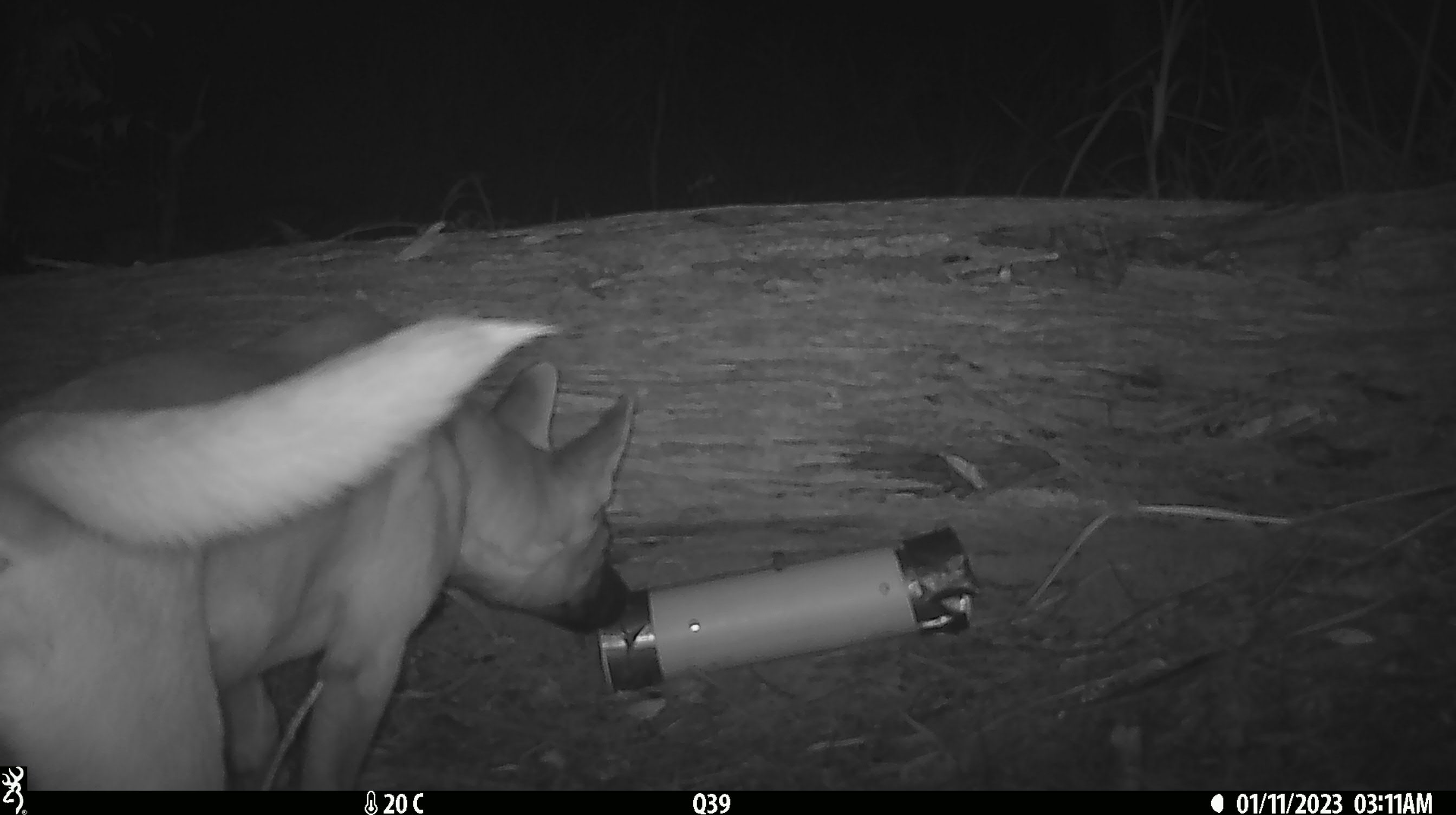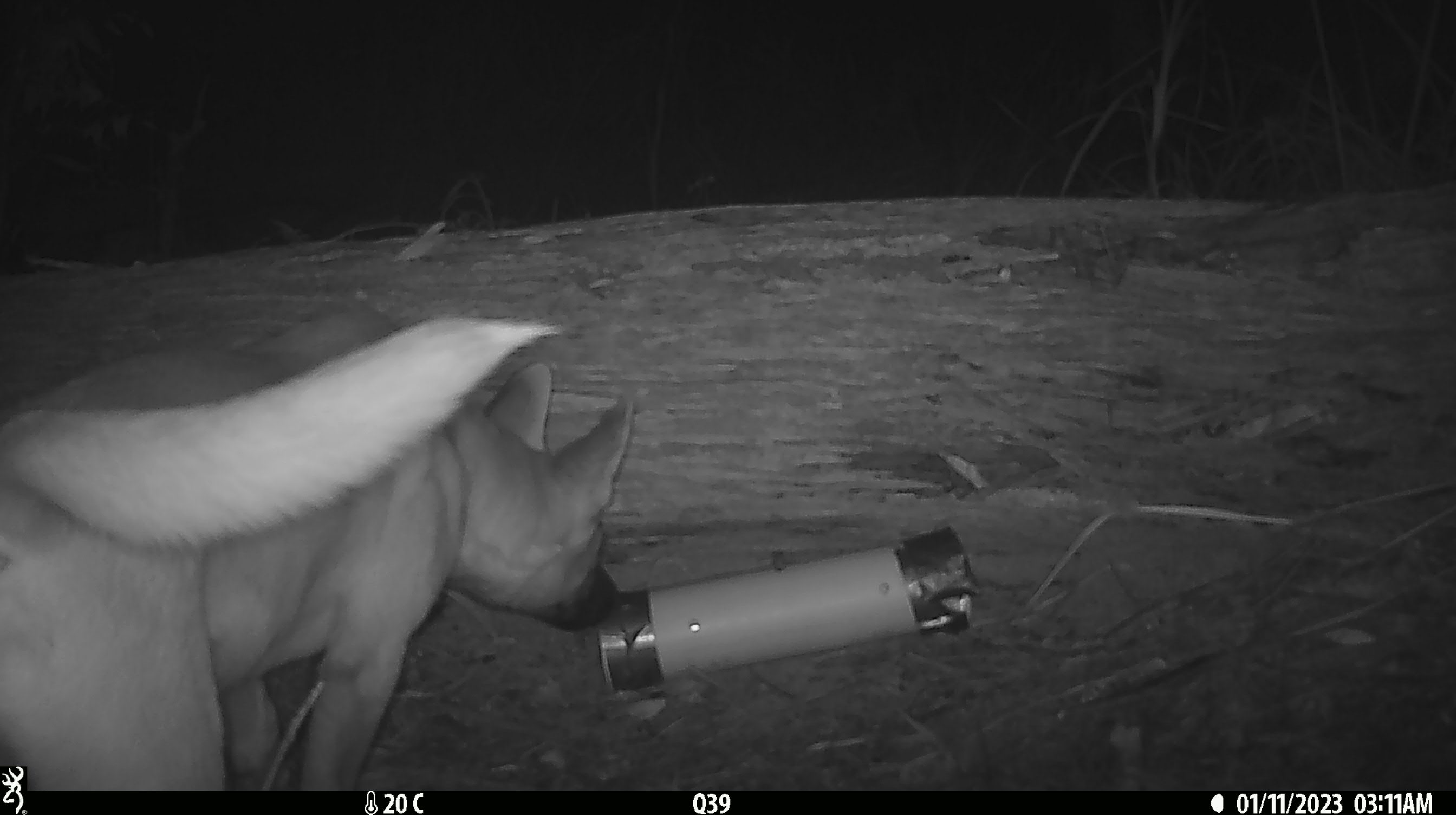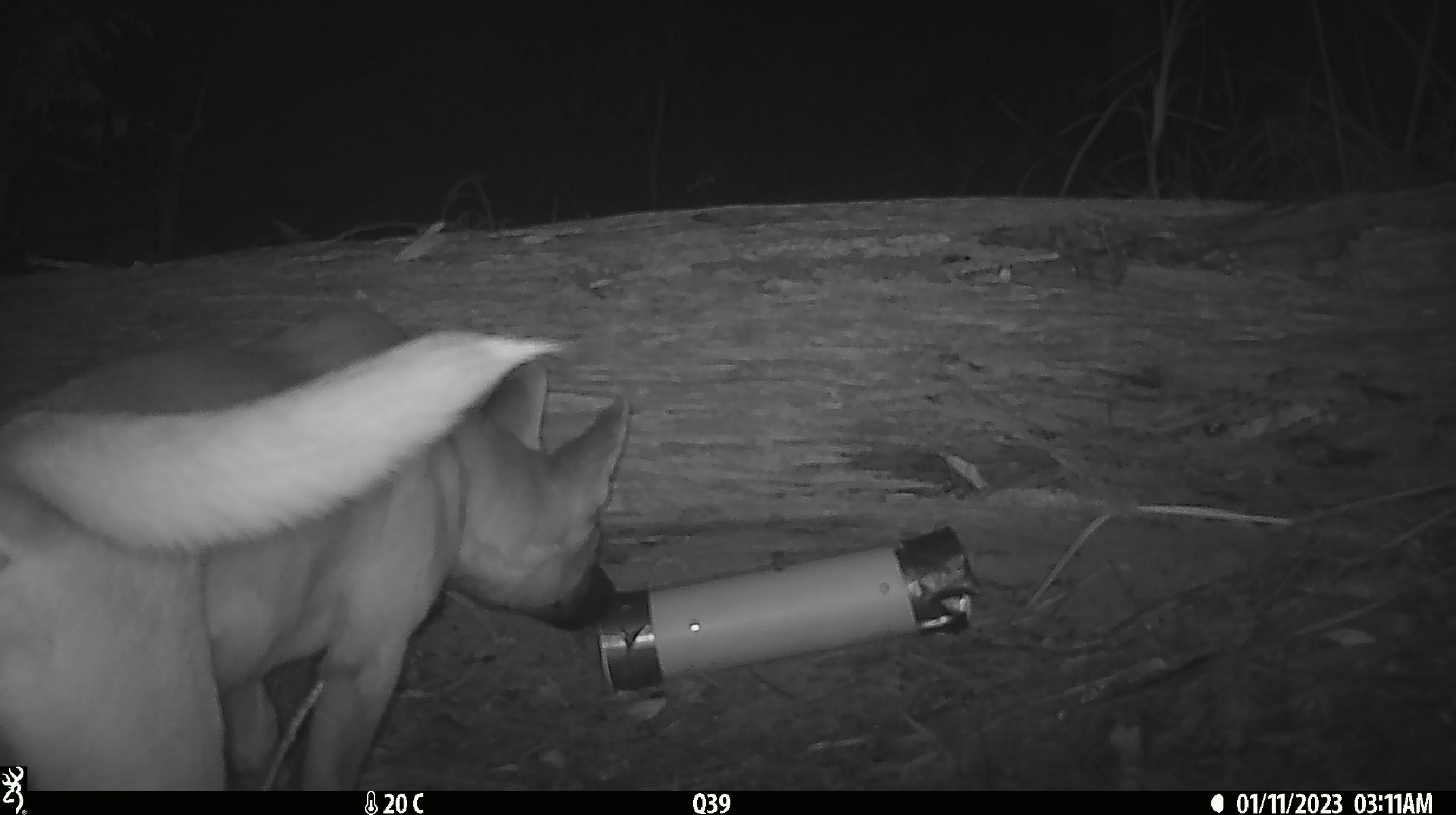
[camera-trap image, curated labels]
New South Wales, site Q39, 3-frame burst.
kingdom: Animalia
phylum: Chordata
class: Mammalia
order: Carnivora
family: Canidae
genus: Canis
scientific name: Canis familiaris dingo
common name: dingo